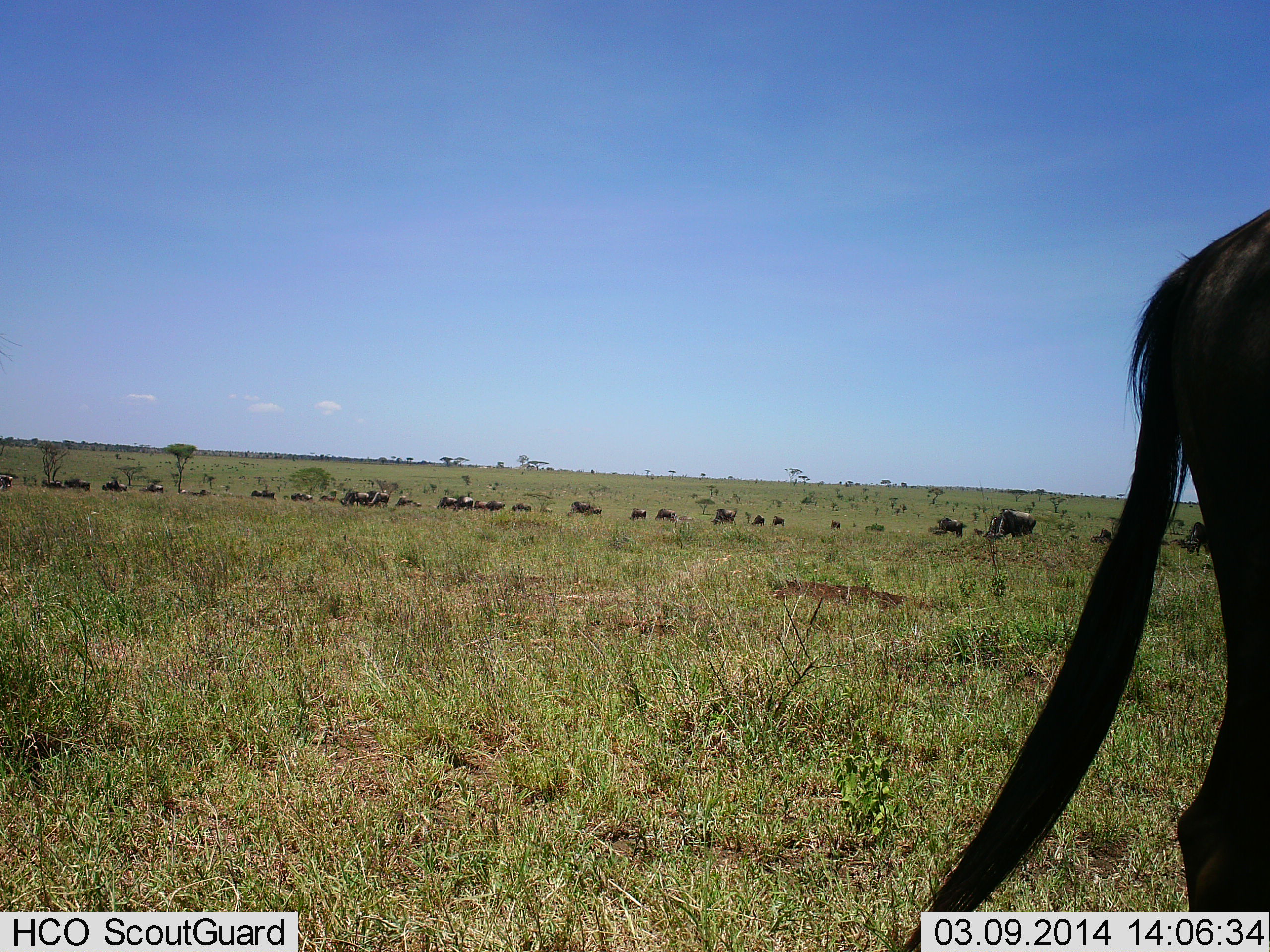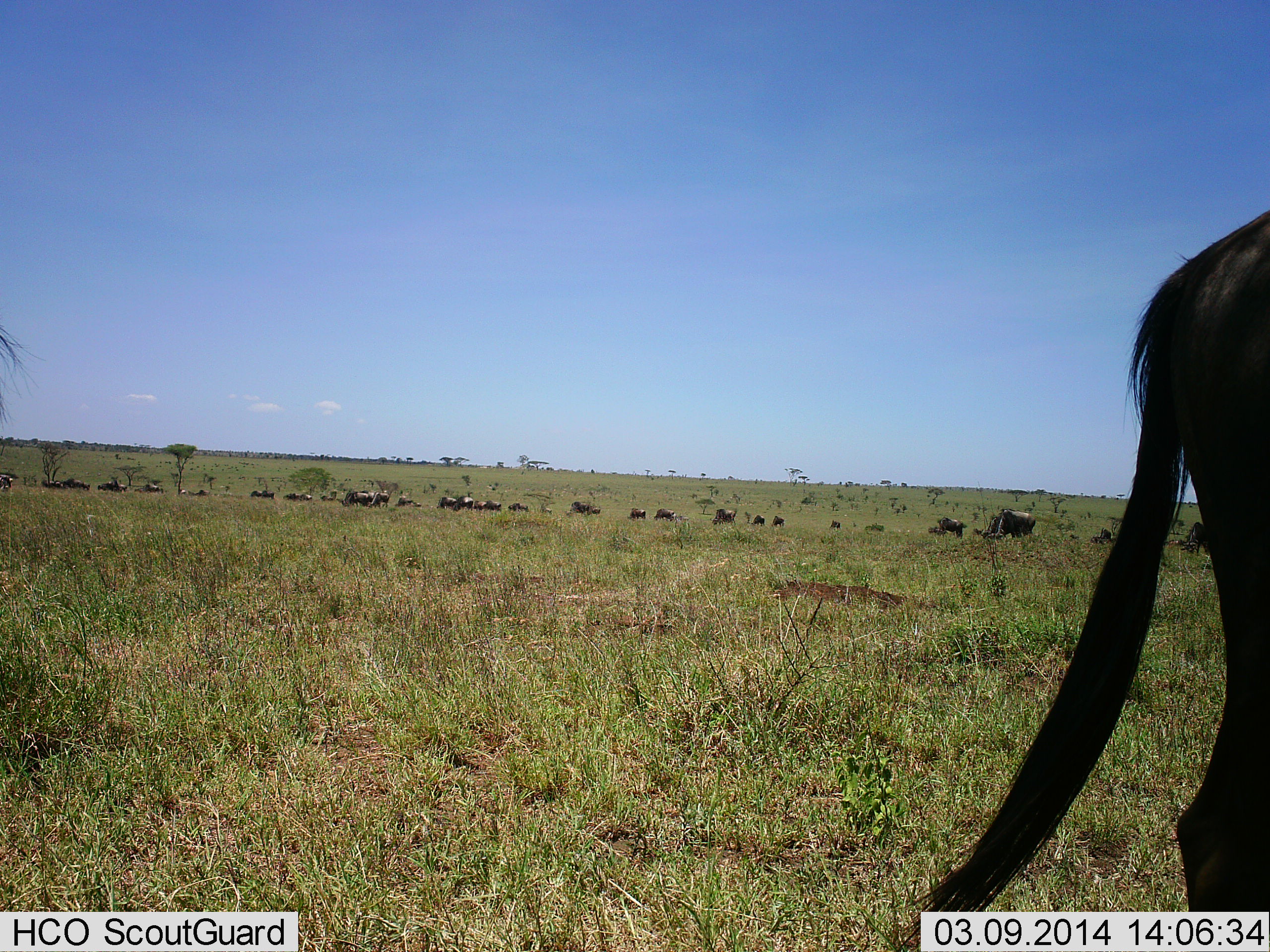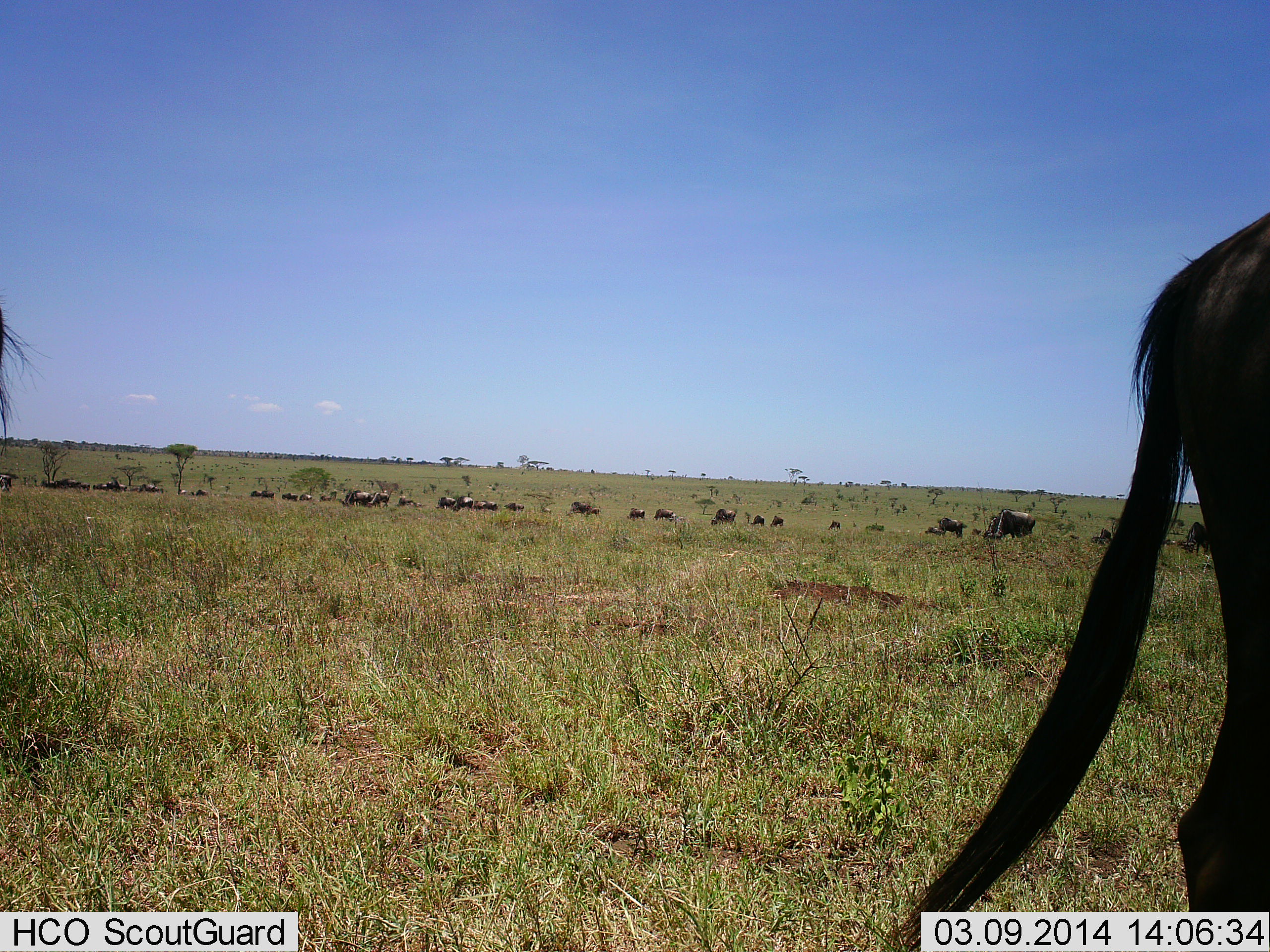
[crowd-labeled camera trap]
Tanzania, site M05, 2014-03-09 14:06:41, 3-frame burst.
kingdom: Animalia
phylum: Chordata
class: Mammalia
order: Artiodactyla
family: Bovidae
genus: Connochaetes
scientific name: Connochaetes taurinus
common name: blue wildebeest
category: wildebeest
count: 11-50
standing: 70%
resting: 20%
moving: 50%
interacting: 0%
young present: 0%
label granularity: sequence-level